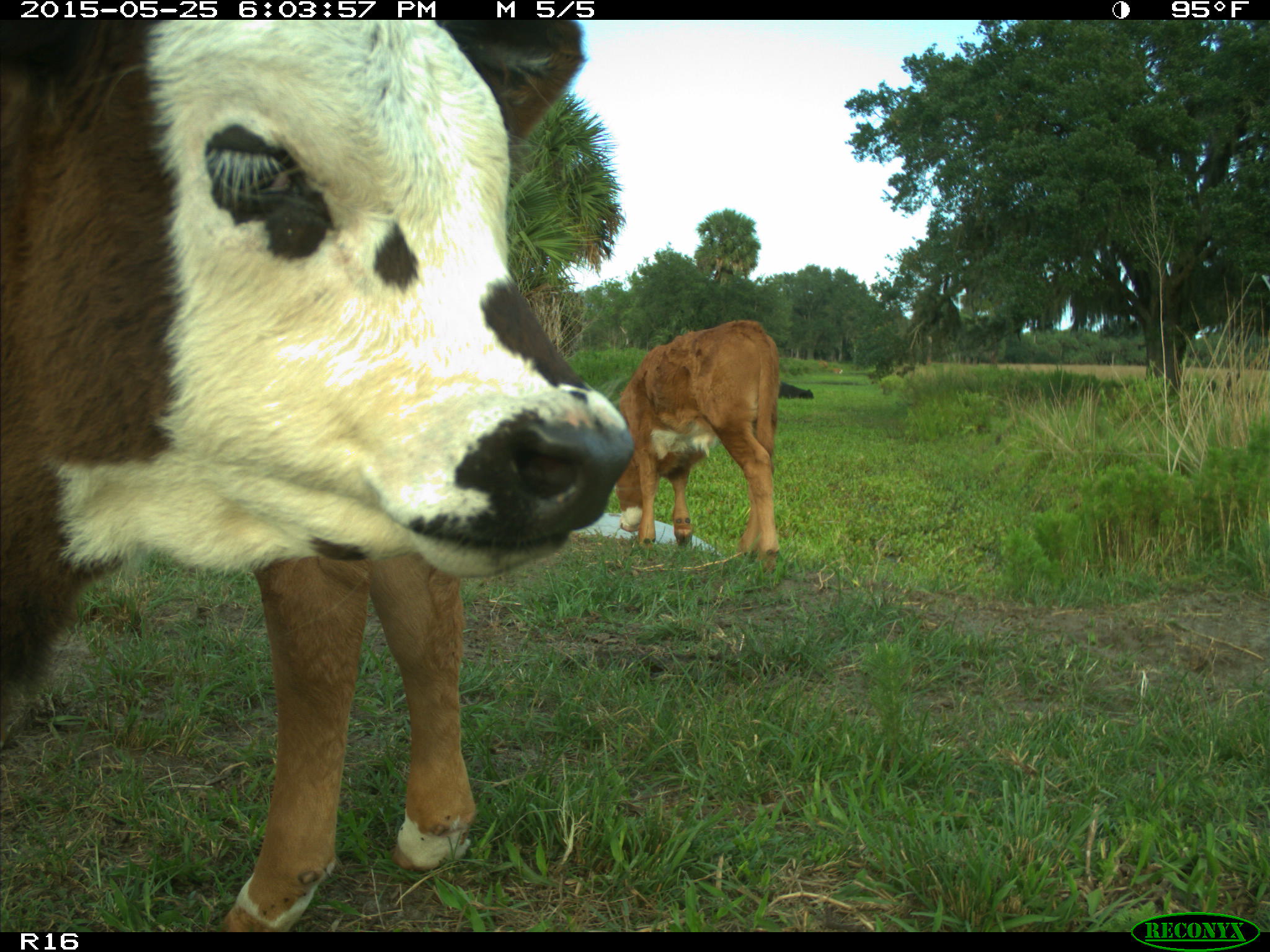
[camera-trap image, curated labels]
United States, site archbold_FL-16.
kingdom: Animalia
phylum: Chordata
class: Mammalia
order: Artiodactyla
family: Bovidae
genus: Bos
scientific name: Bos taurus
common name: domestic cow